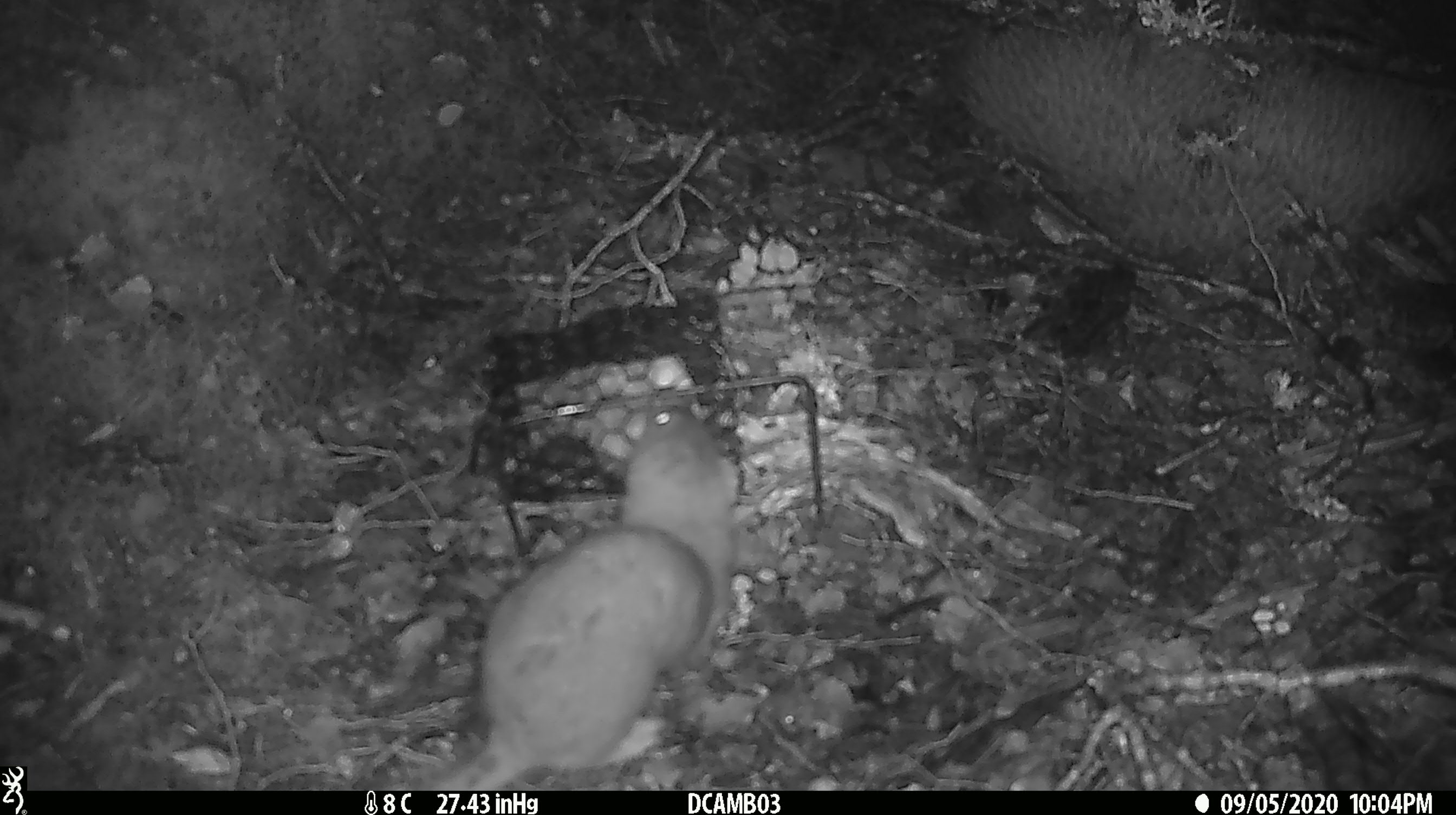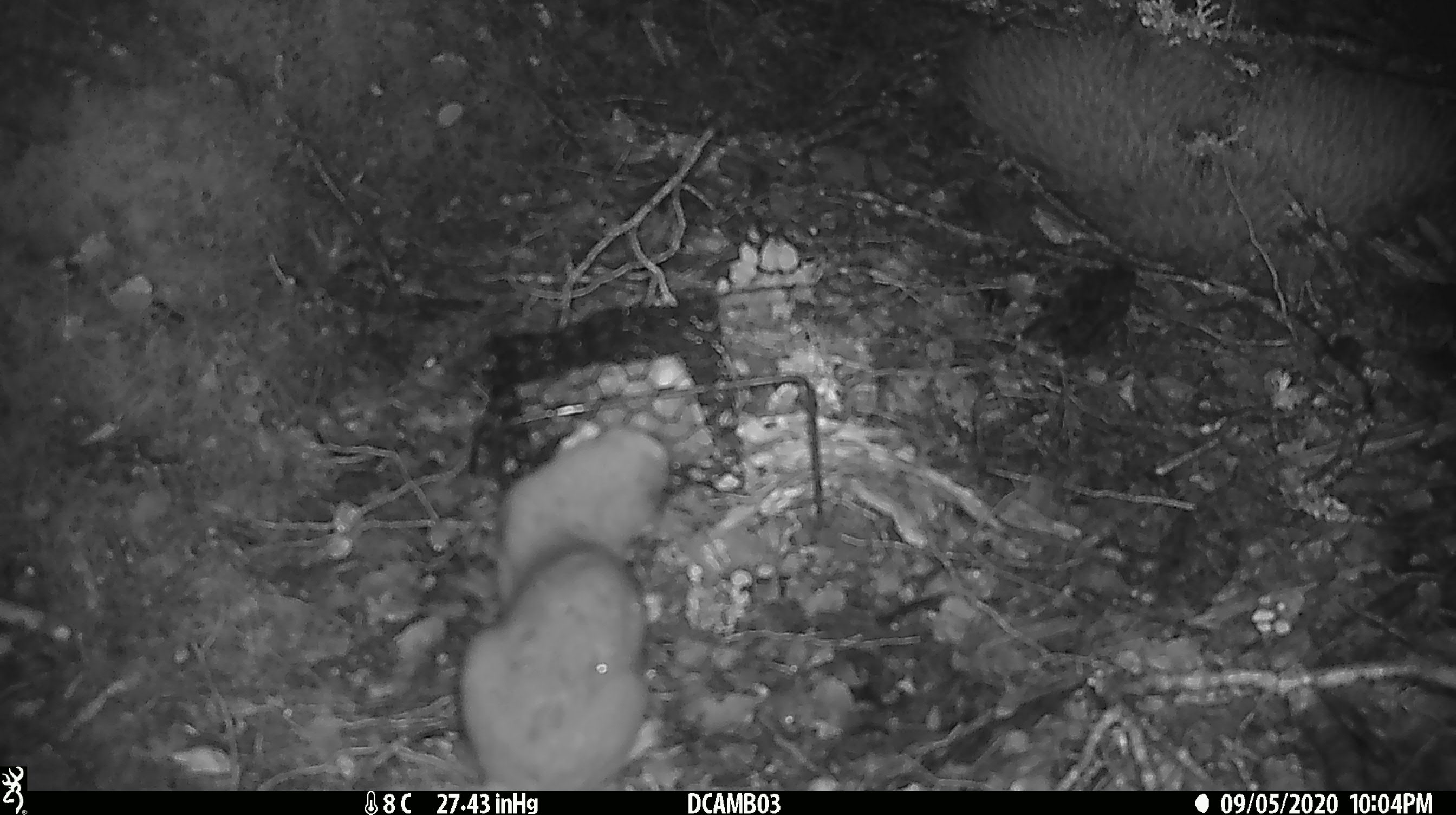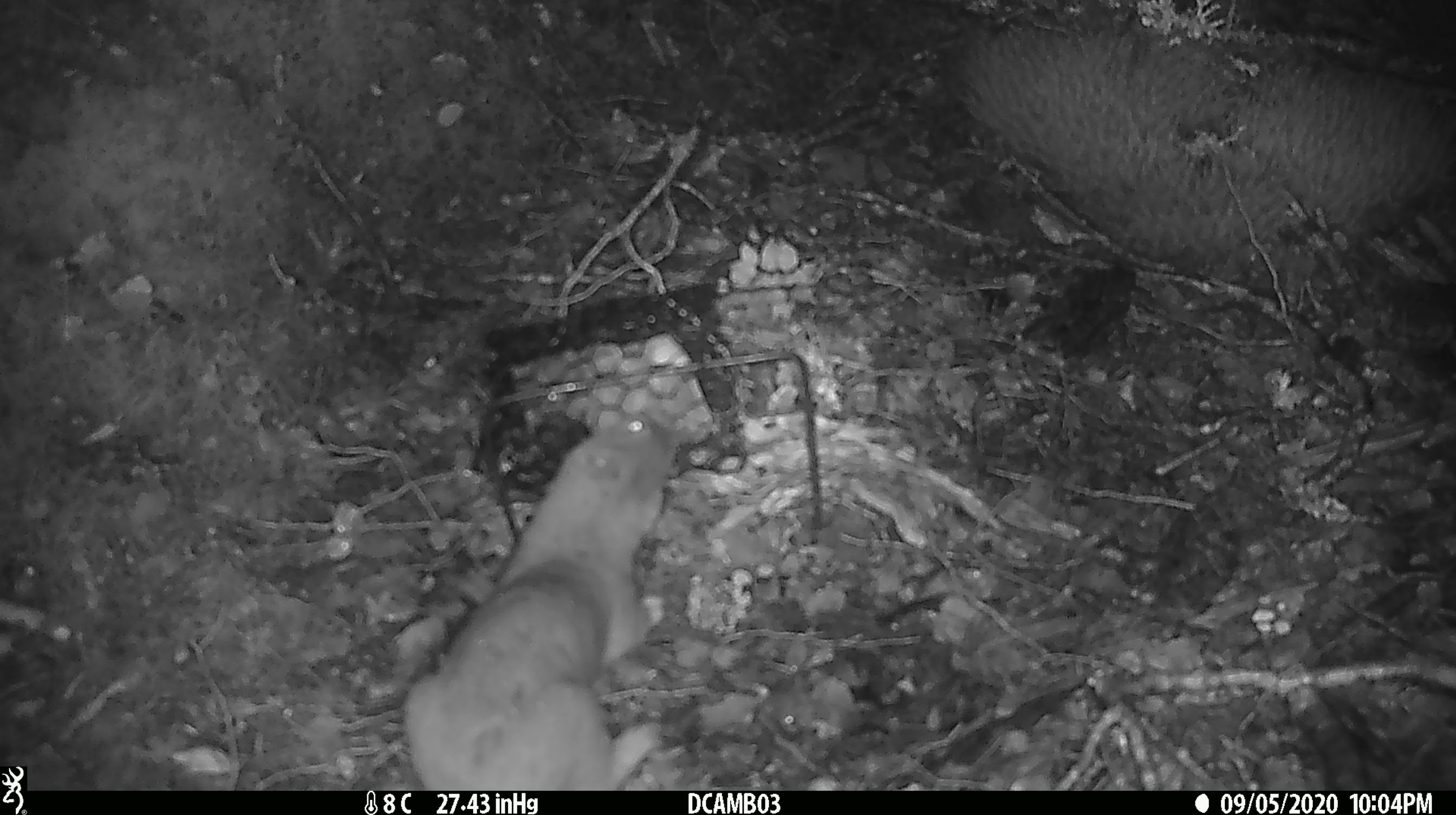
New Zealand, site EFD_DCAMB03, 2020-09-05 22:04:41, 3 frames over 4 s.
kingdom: Animalia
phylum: Chordata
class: Mammalia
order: Carnivora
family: Mustelidae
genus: Mustela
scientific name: Mustela erminea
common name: stoat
Stoat (Mustela erminea).